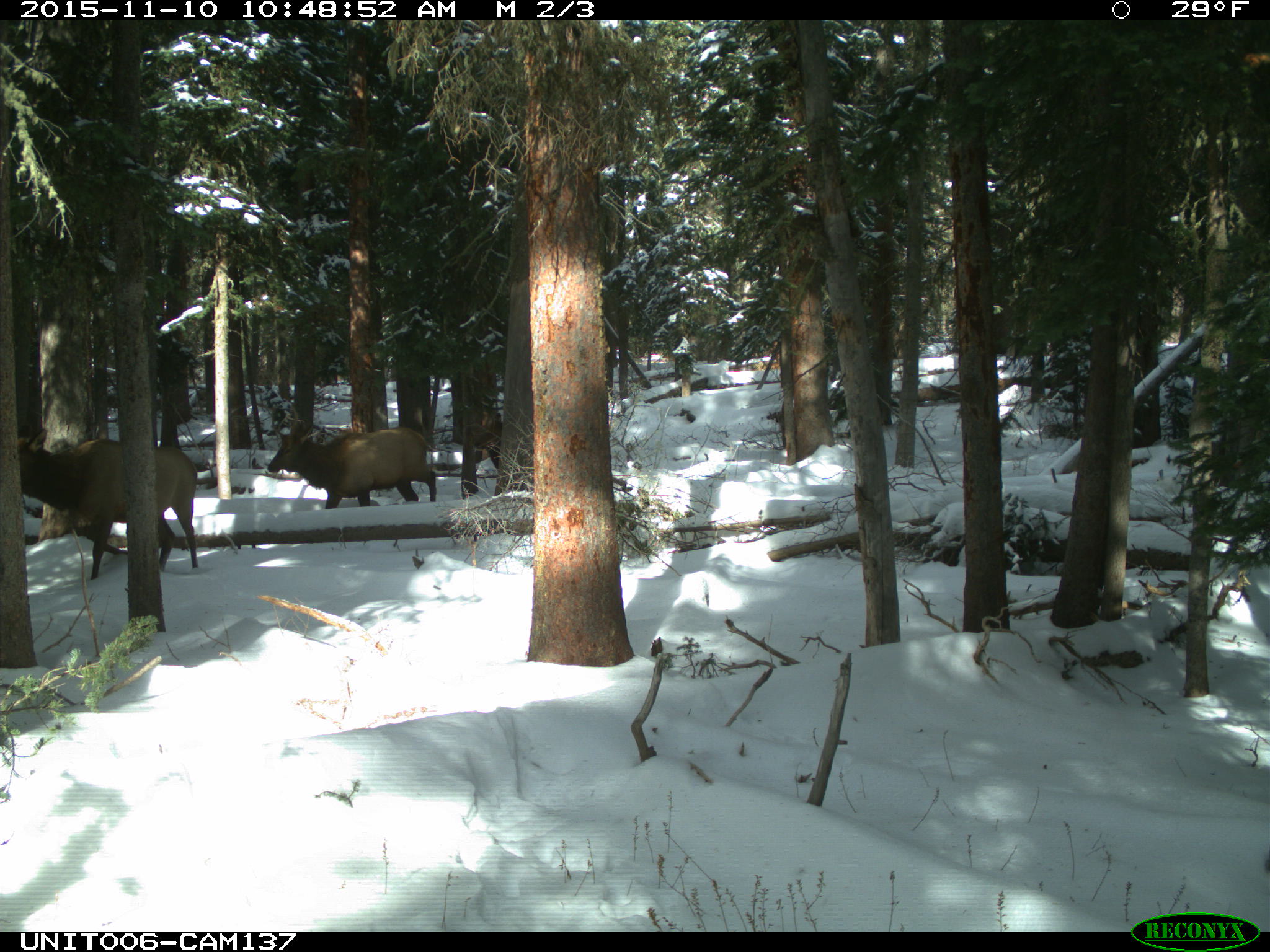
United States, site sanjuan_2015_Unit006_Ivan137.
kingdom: Animalia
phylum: Chordata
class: Mammalia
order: Artiodactyla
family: Cervidae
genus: Cervus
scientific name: Cervus elaphus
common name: red deer